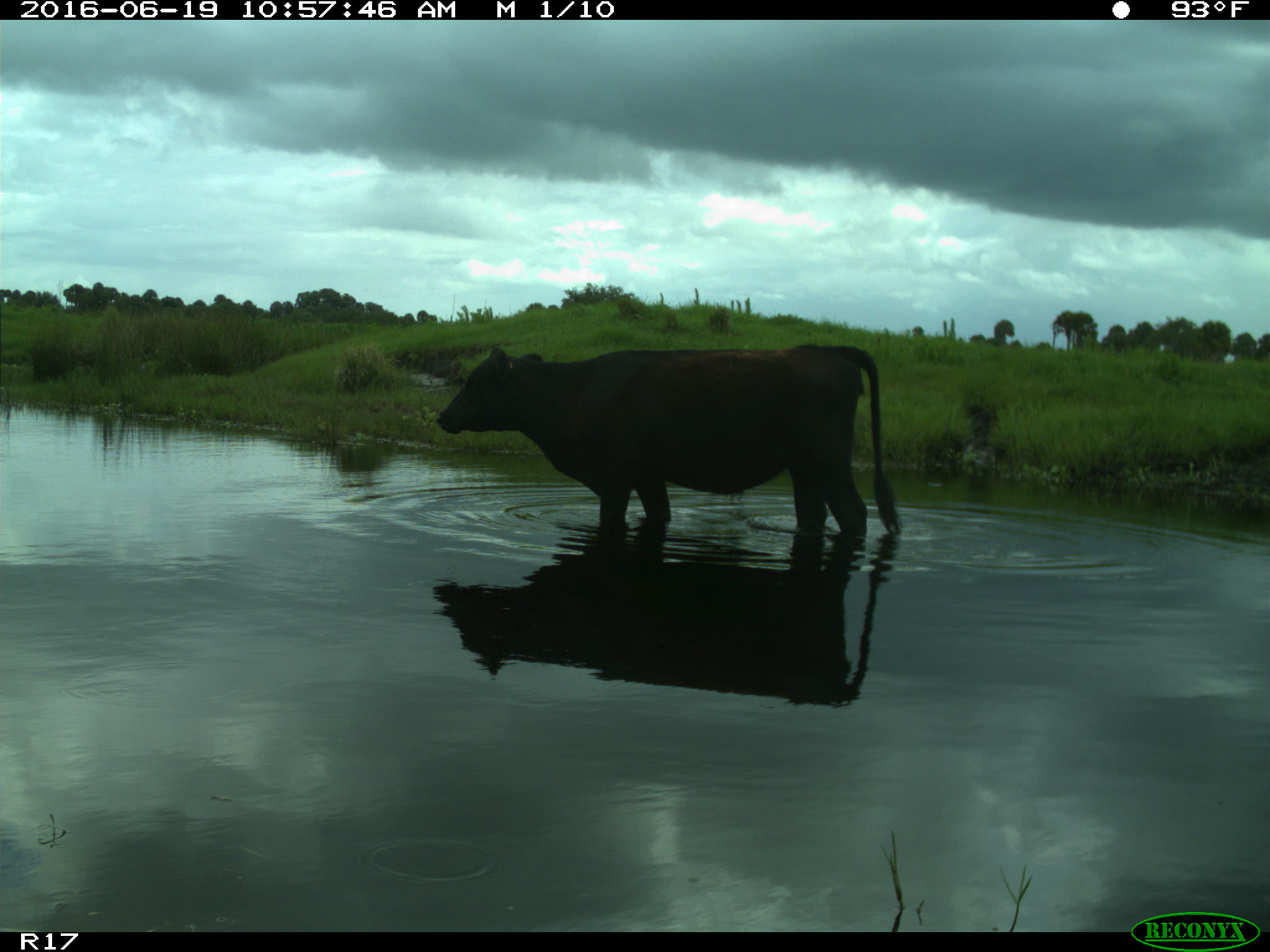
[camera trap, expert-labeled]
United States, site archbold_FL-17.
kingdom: Animalia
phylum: Chordata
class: Mammalia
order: Artiodactyla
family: Bovidae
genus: Bos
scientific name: Bos taurus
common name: domestic cow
Bos taurus (domestic cow).